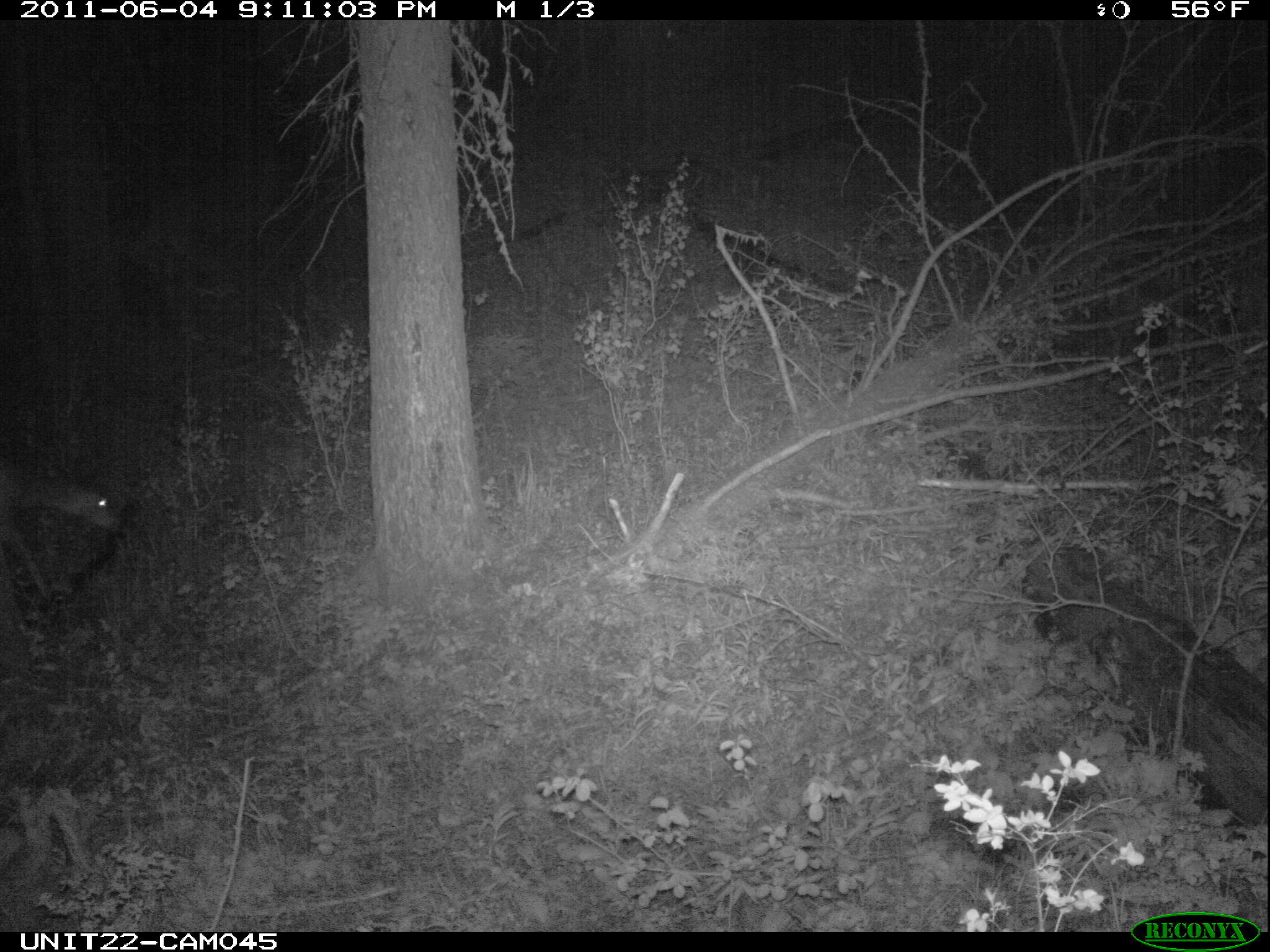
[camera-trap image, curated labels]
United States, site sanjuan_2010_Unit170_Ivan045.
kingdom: Animalia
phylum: Chordata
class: Mammalia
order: Artiodactyla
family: Cervidae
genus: Odocoileus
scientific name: Odocoileus hemionus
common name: mule deer